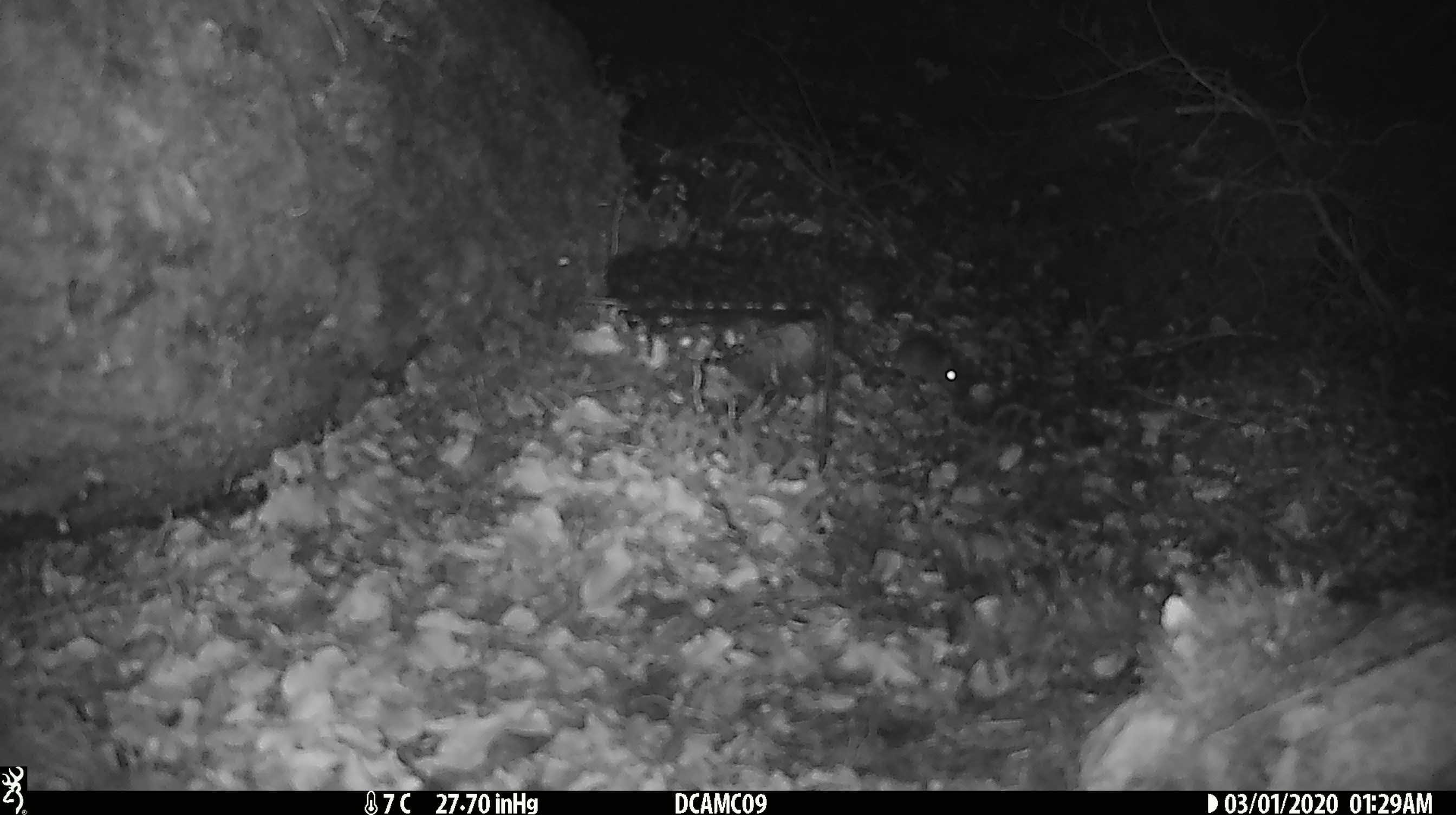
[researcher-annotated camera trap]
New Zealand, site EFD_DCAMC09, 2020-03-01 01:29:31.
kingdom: Animalia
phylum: Chordata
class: Mammalia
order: Rodentia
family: Muridae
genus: Mus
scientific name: Mus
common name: mouse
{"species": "mouse (Mus)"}